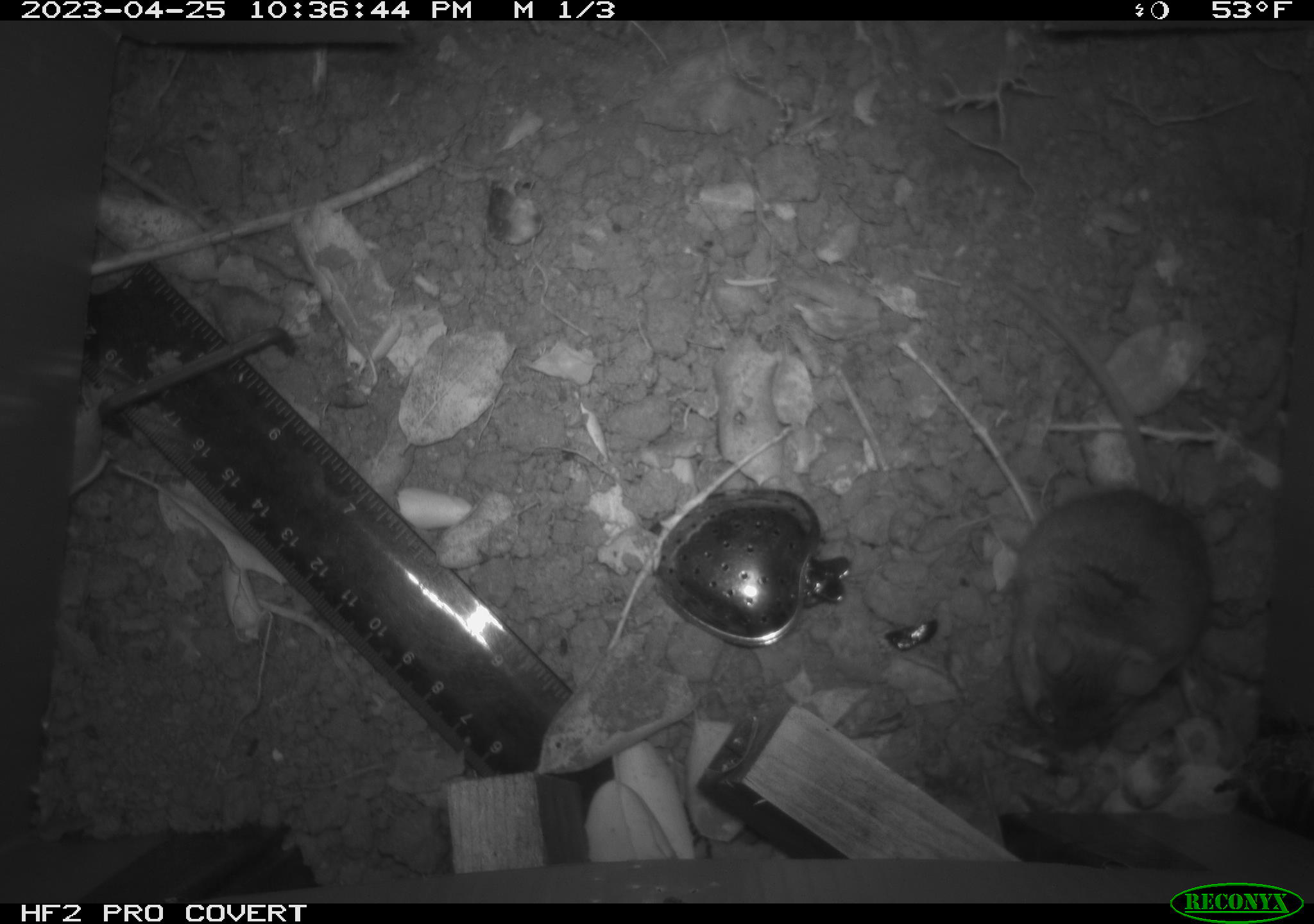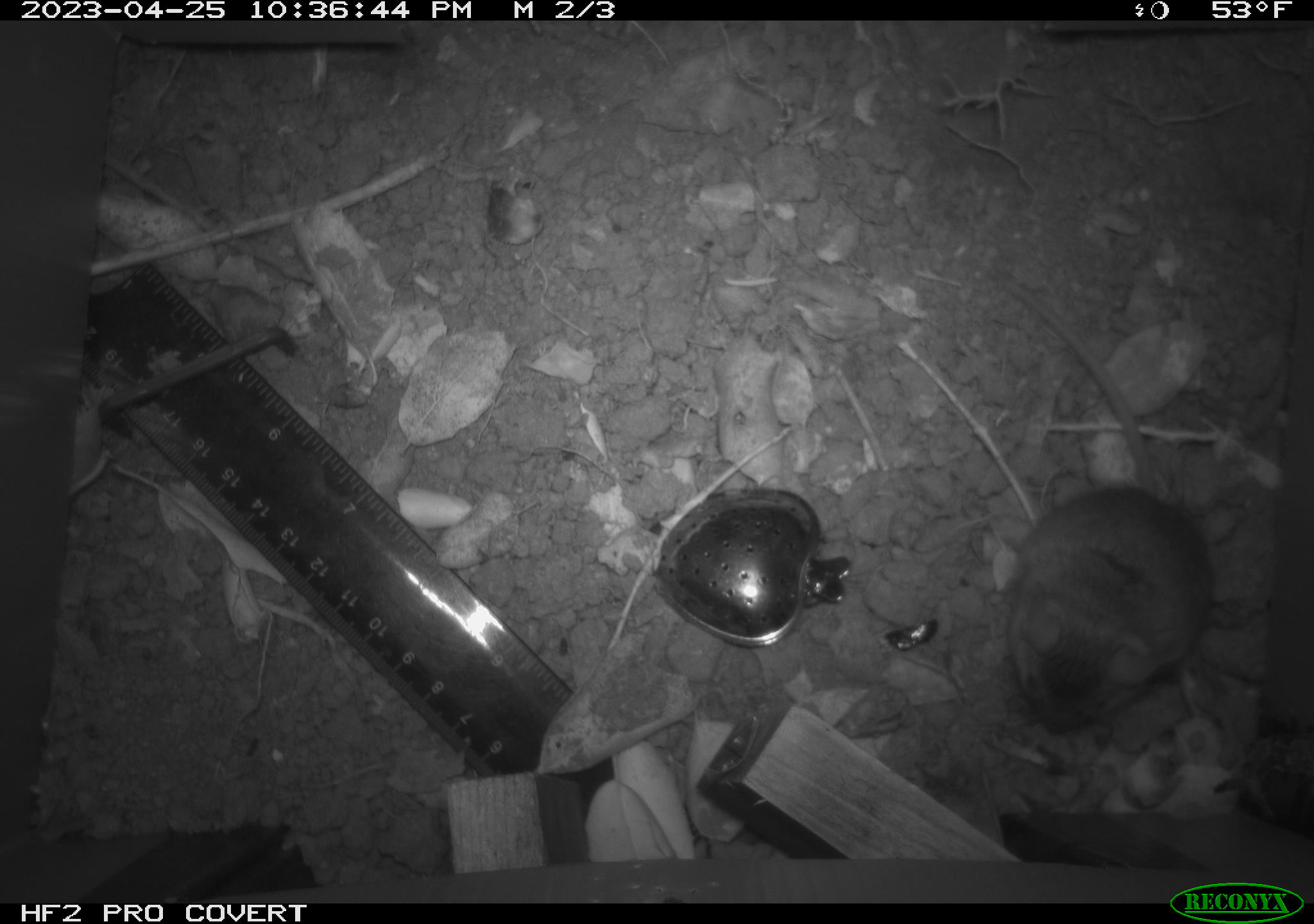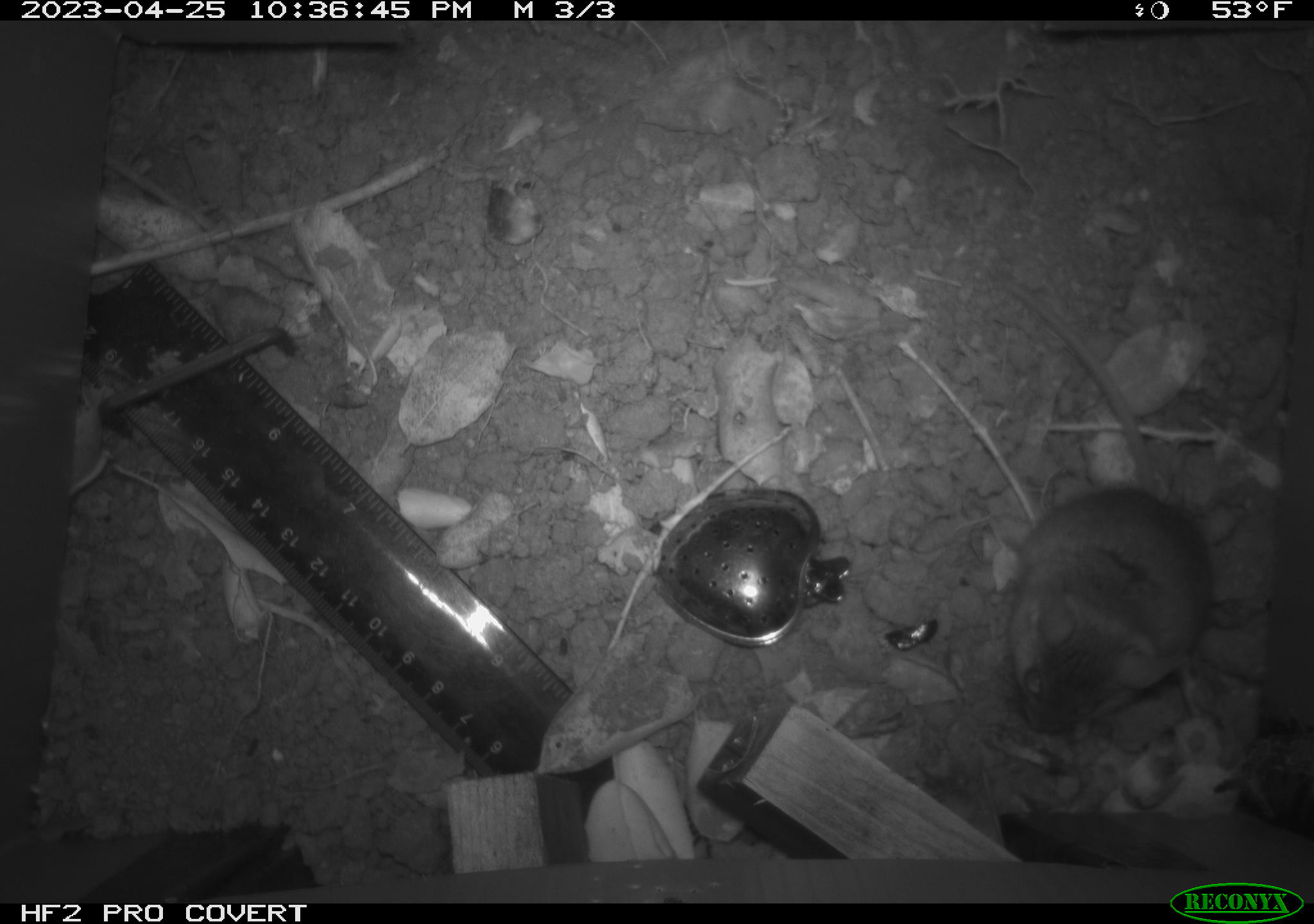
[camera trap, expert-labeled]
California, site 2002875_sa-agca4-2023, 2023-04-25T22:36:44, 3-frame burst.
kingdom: Animalia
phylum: Chordata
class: Mammalia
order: Rodentia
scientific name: Rodentia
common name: mouse species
Mouse species (Rodentia).